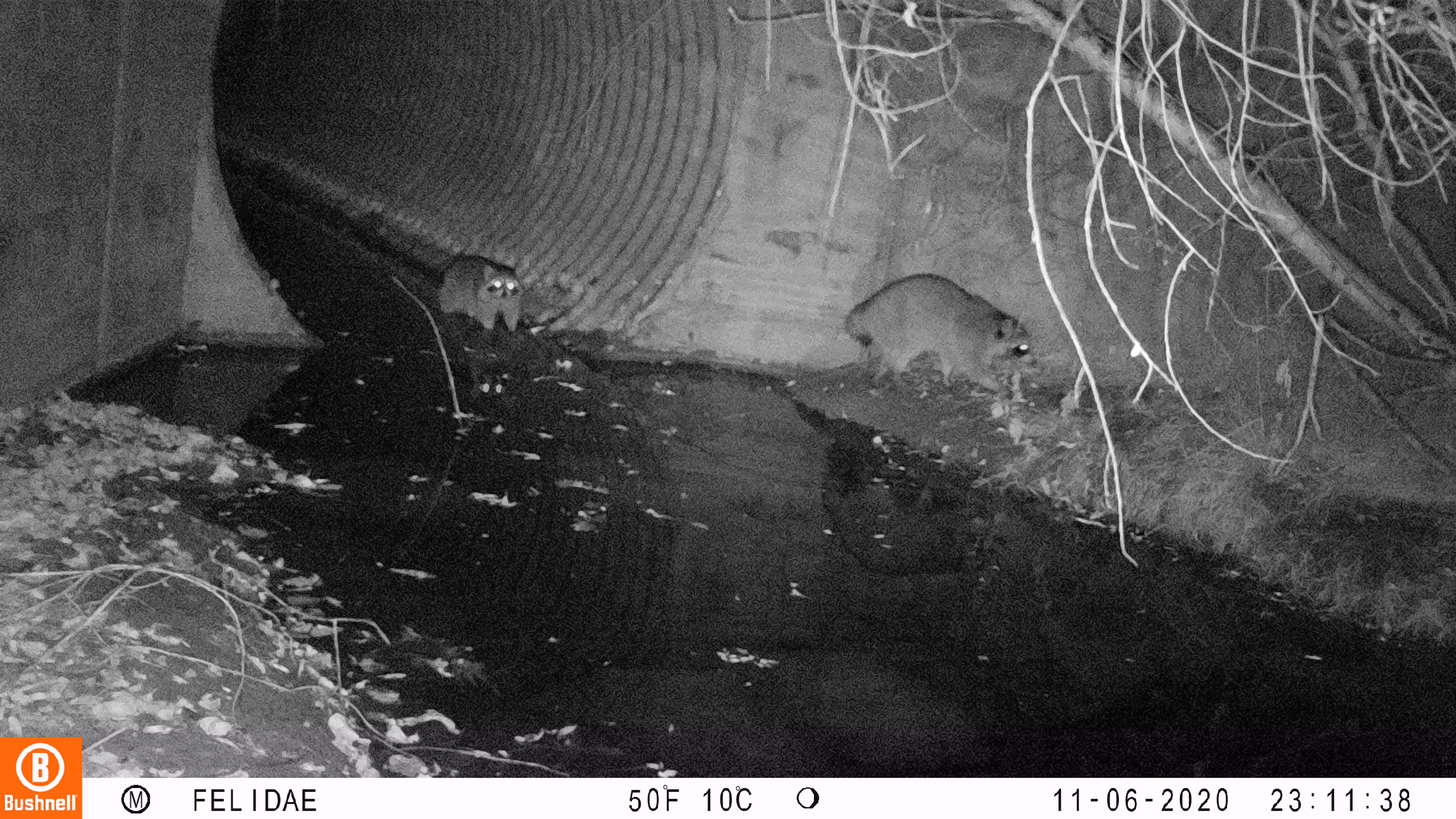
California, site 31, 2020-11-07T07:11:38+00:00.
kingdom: Animalia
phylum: Chordata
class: Mammalia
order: Carnivora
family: Procyonidae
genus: Procyon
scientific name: Procyon lotor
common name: raccoon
Raccoon (Procyon lotor).